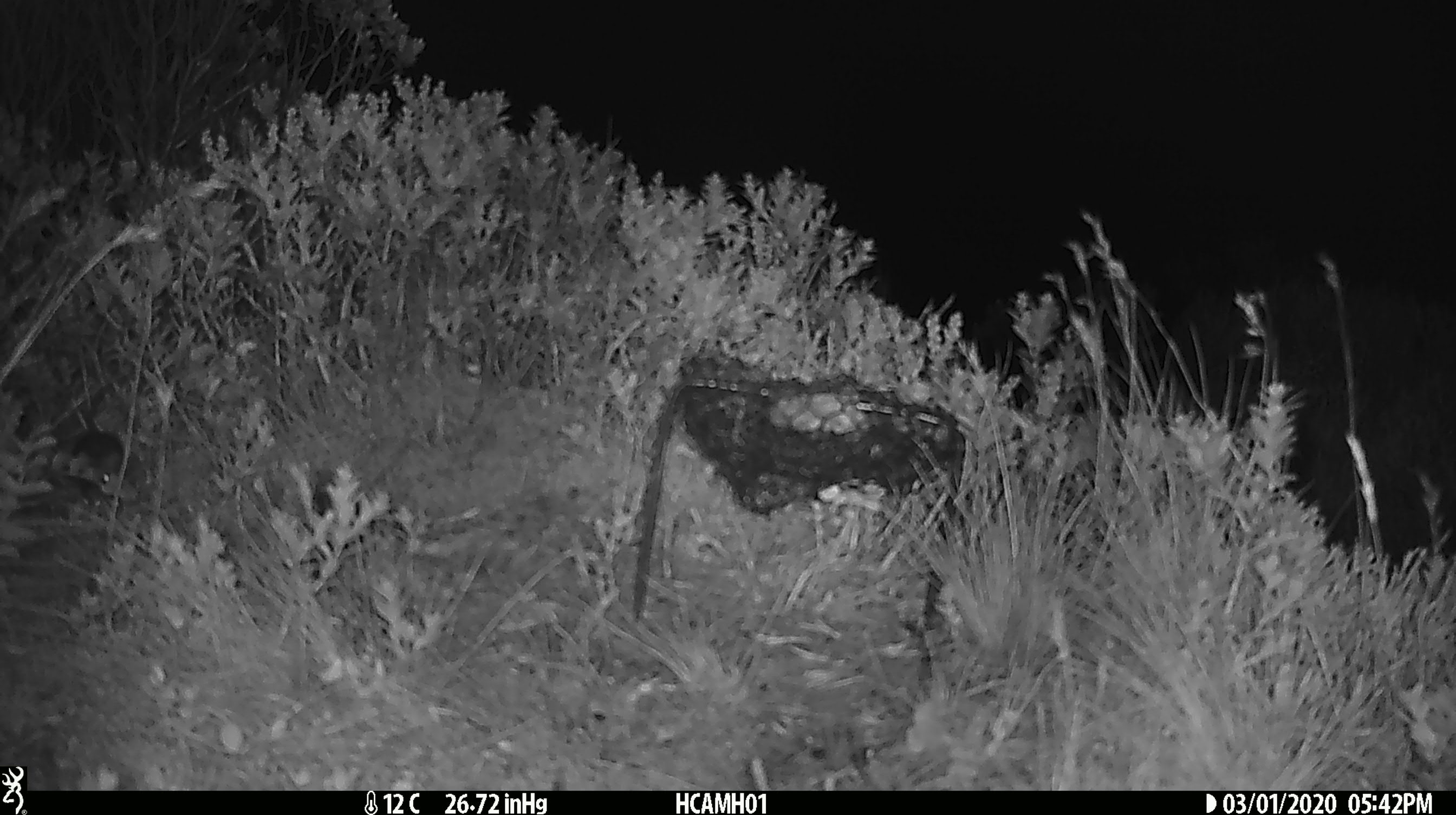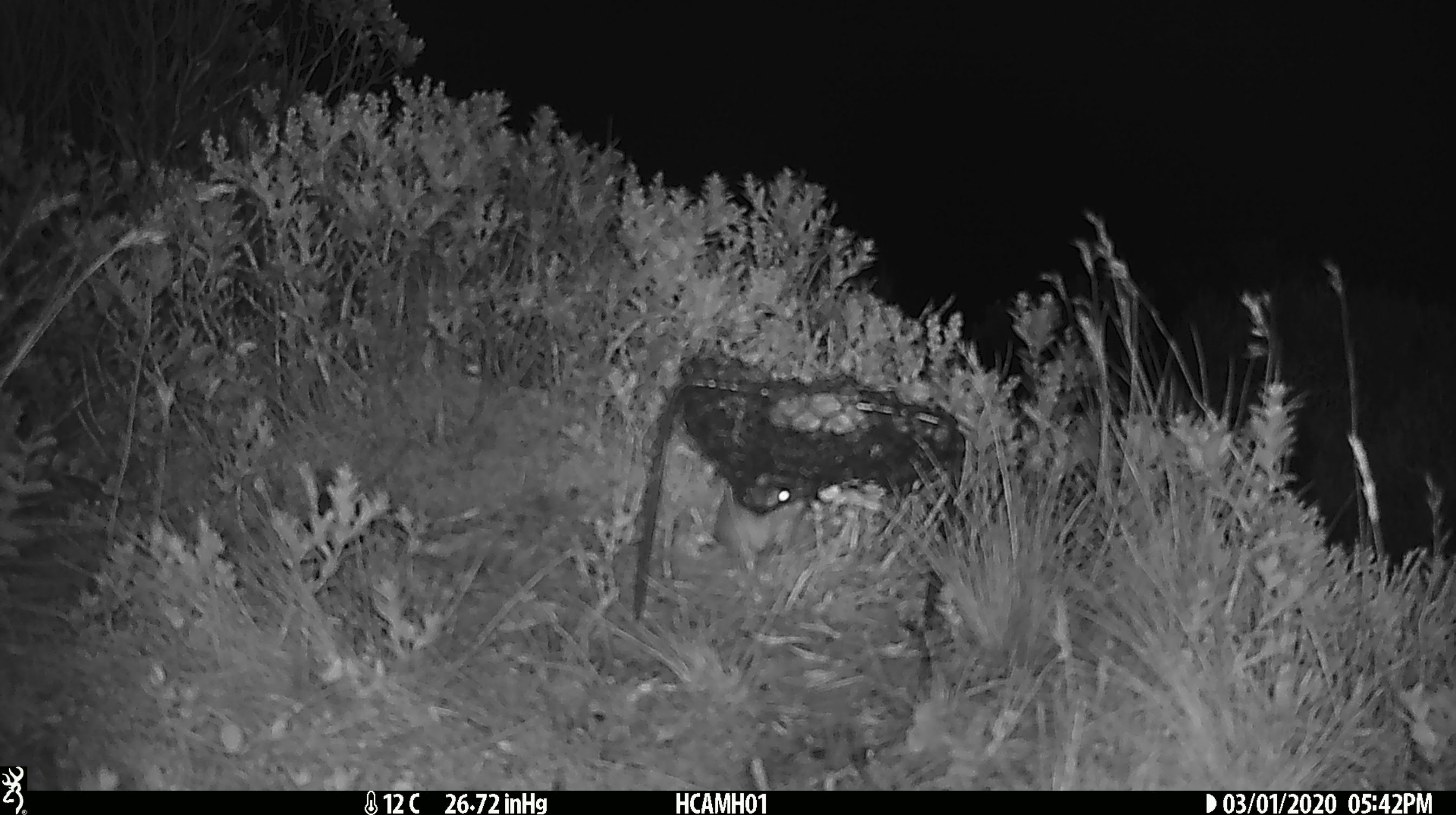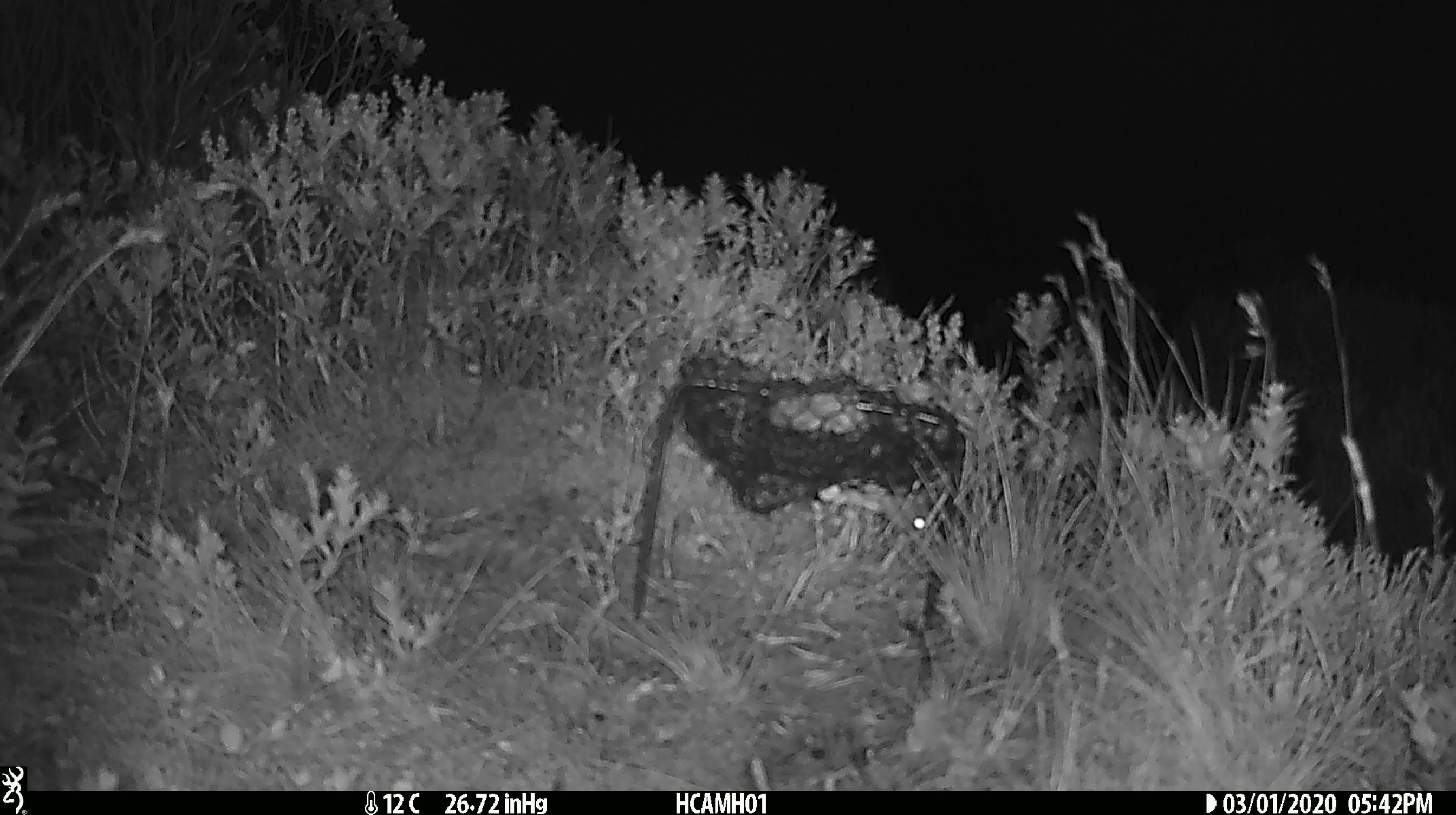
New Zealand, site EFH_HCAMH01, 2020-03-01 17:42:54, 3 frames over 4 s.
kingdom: Animalia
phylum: Chordata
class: Mammalia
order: Rodentia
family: Muridae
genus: Mus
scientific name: Mus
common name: mouse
Mouse (Mus).